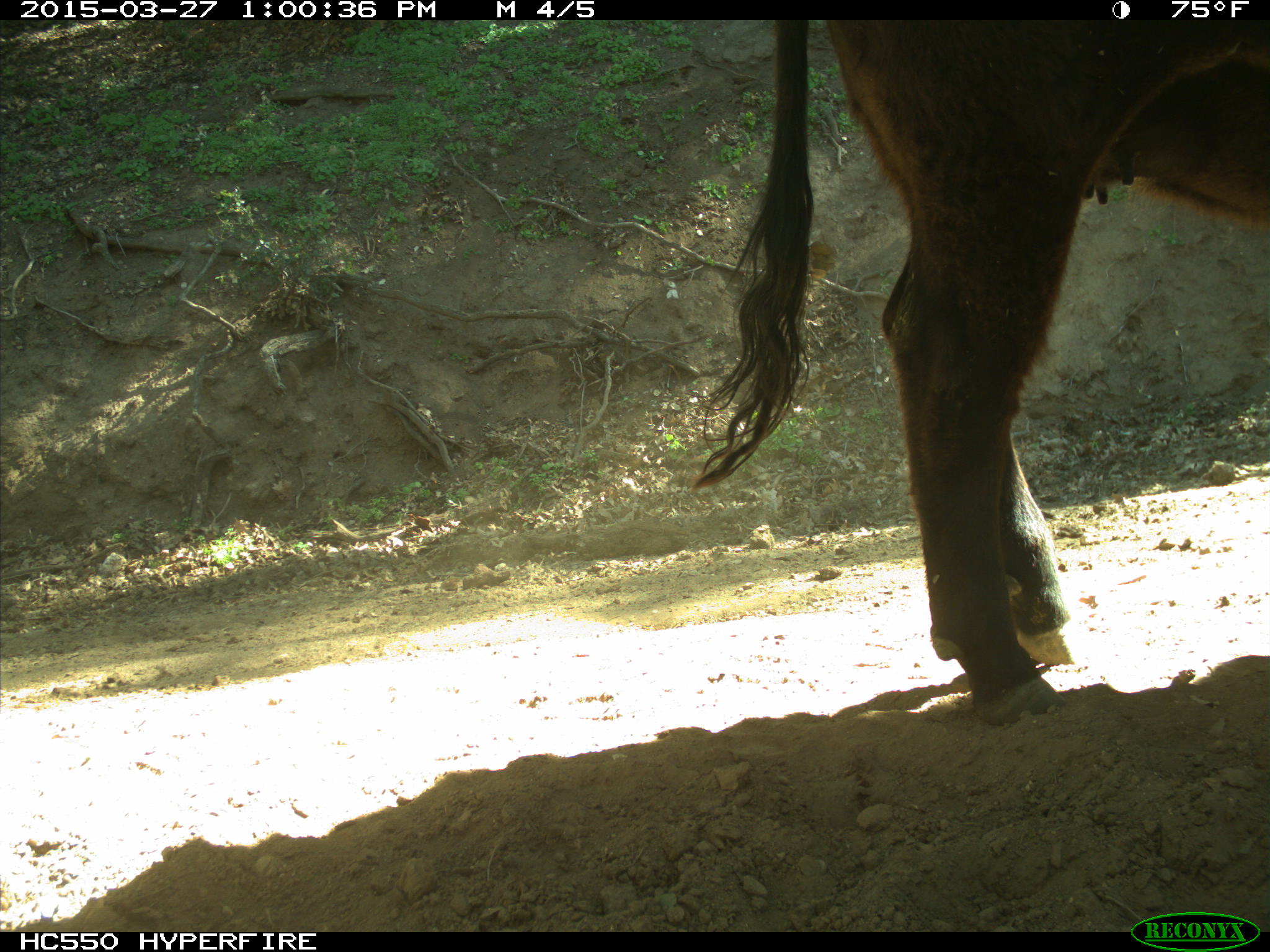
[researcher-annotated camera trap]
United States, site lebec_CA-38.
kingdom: Animalia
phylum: Chordata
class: Mammalia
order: Artiodactyla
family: Bovidae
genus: Bos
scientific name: Bos taurus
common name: domestic cow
Bos taurus (domestic cow).